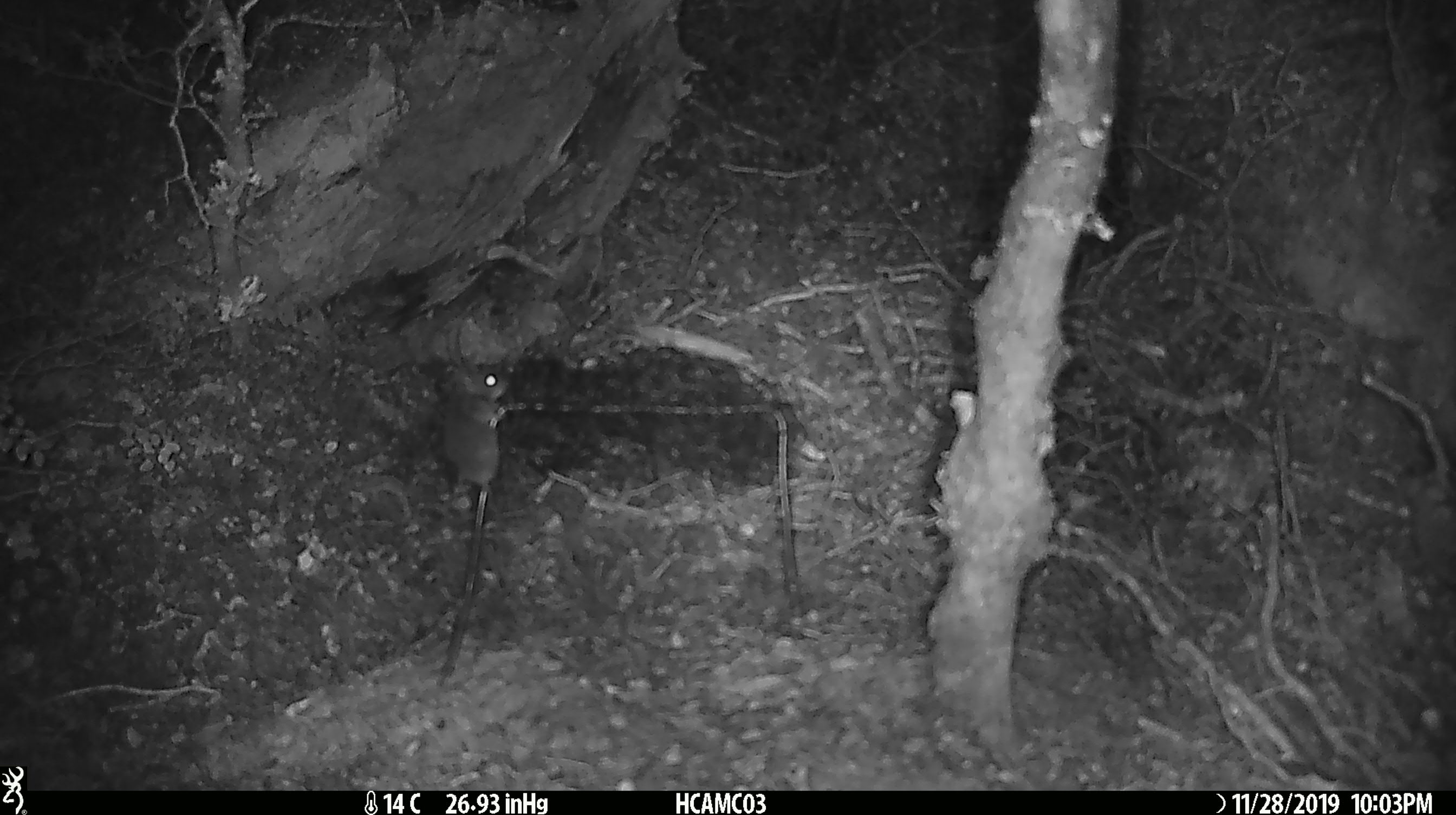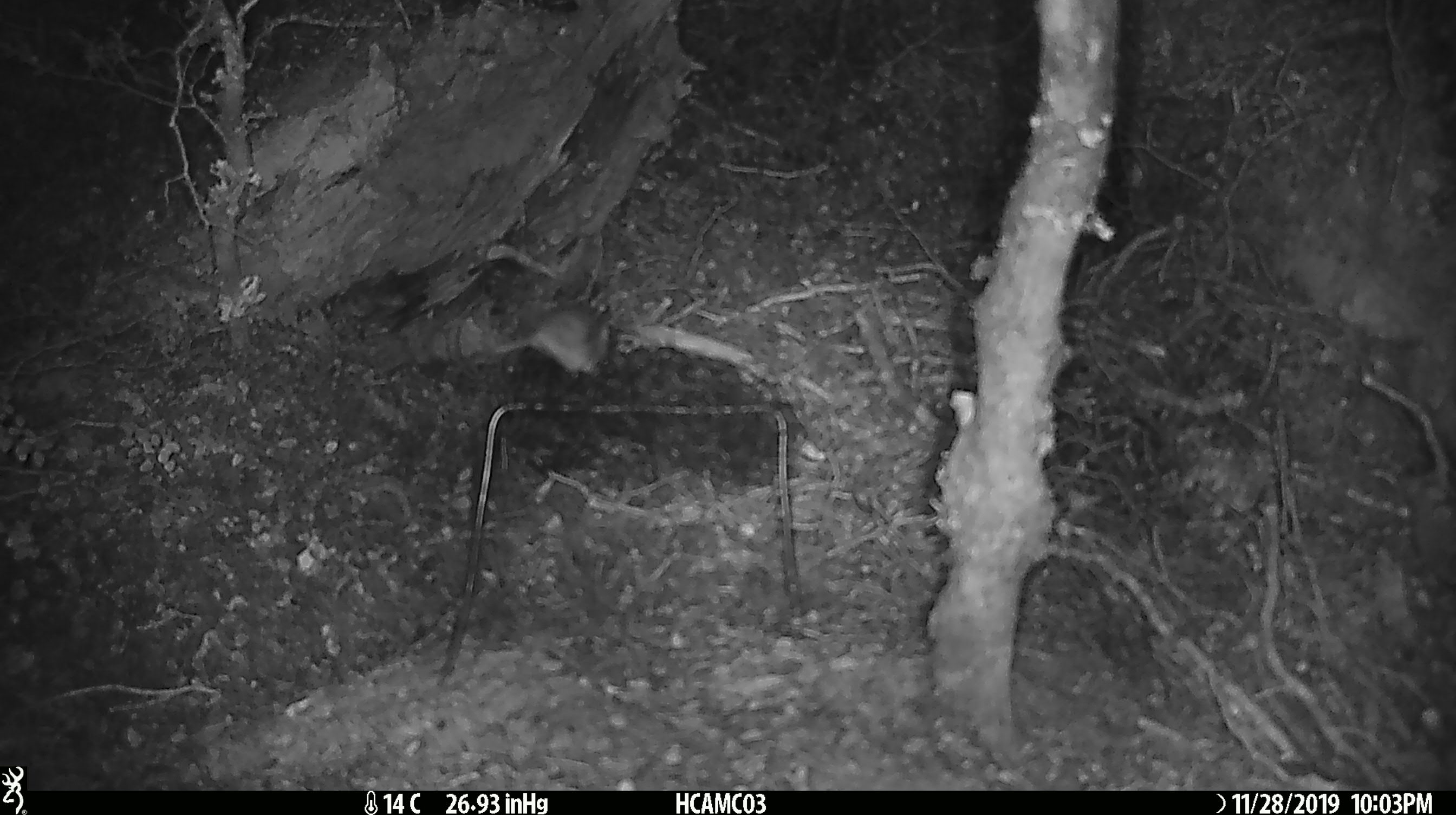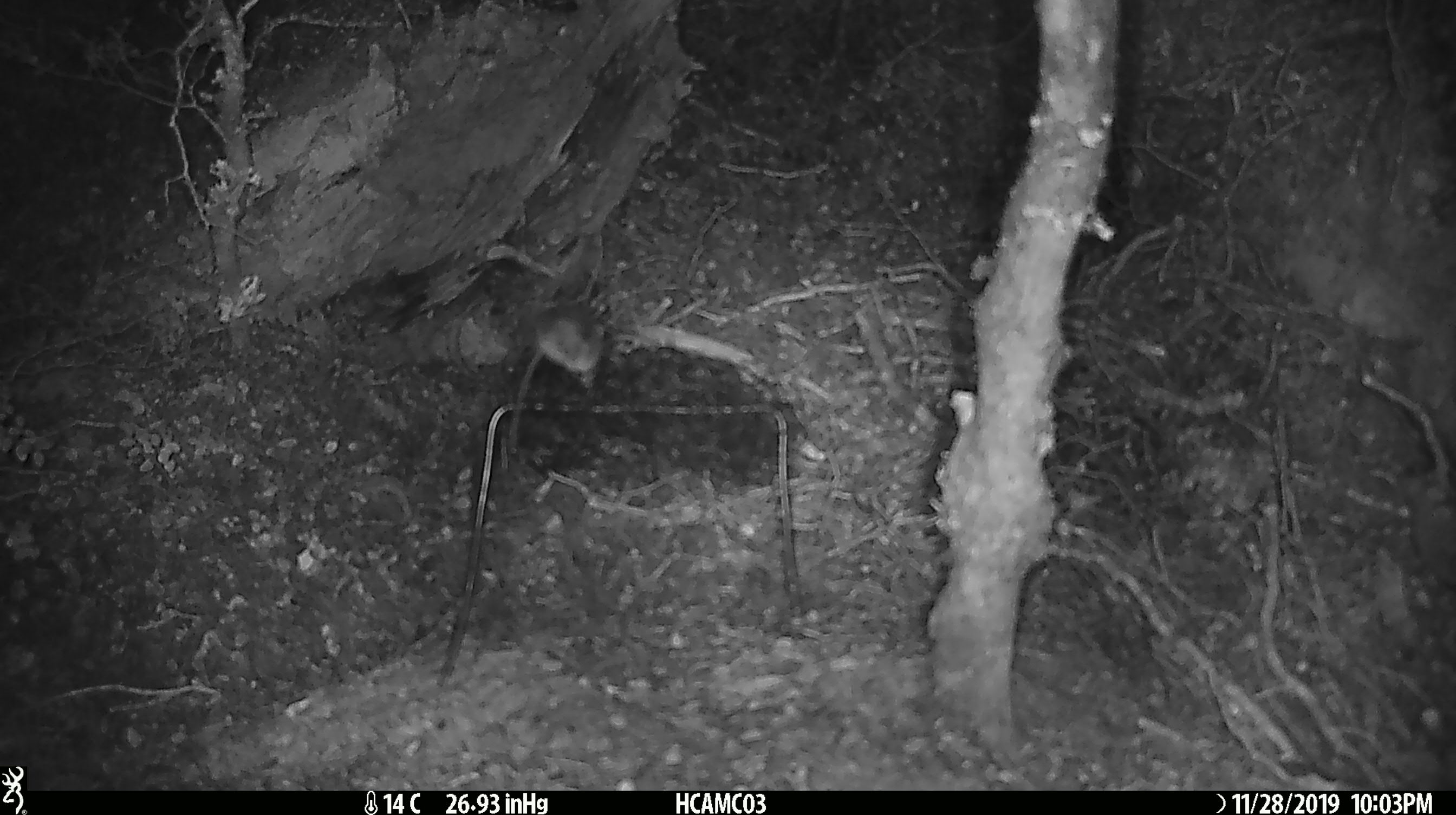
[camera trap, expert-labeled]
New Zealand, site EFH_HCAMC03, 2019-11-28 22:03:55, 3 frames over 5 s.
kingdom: Animalia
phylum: Chordata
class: Mammalia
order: Rodentia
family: Muridae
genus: Mus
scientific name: Mus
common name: mouse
Mouse (Mus).